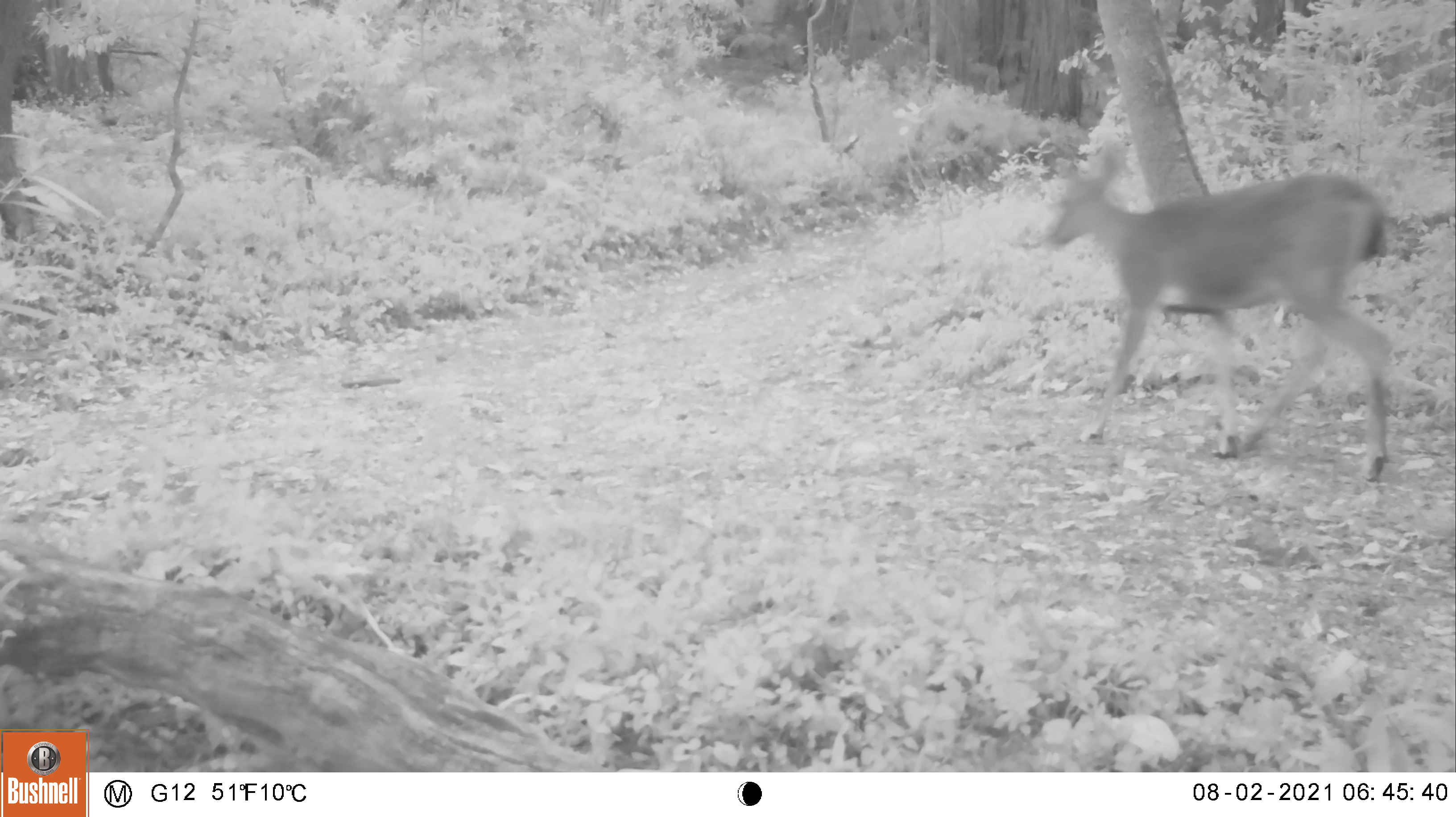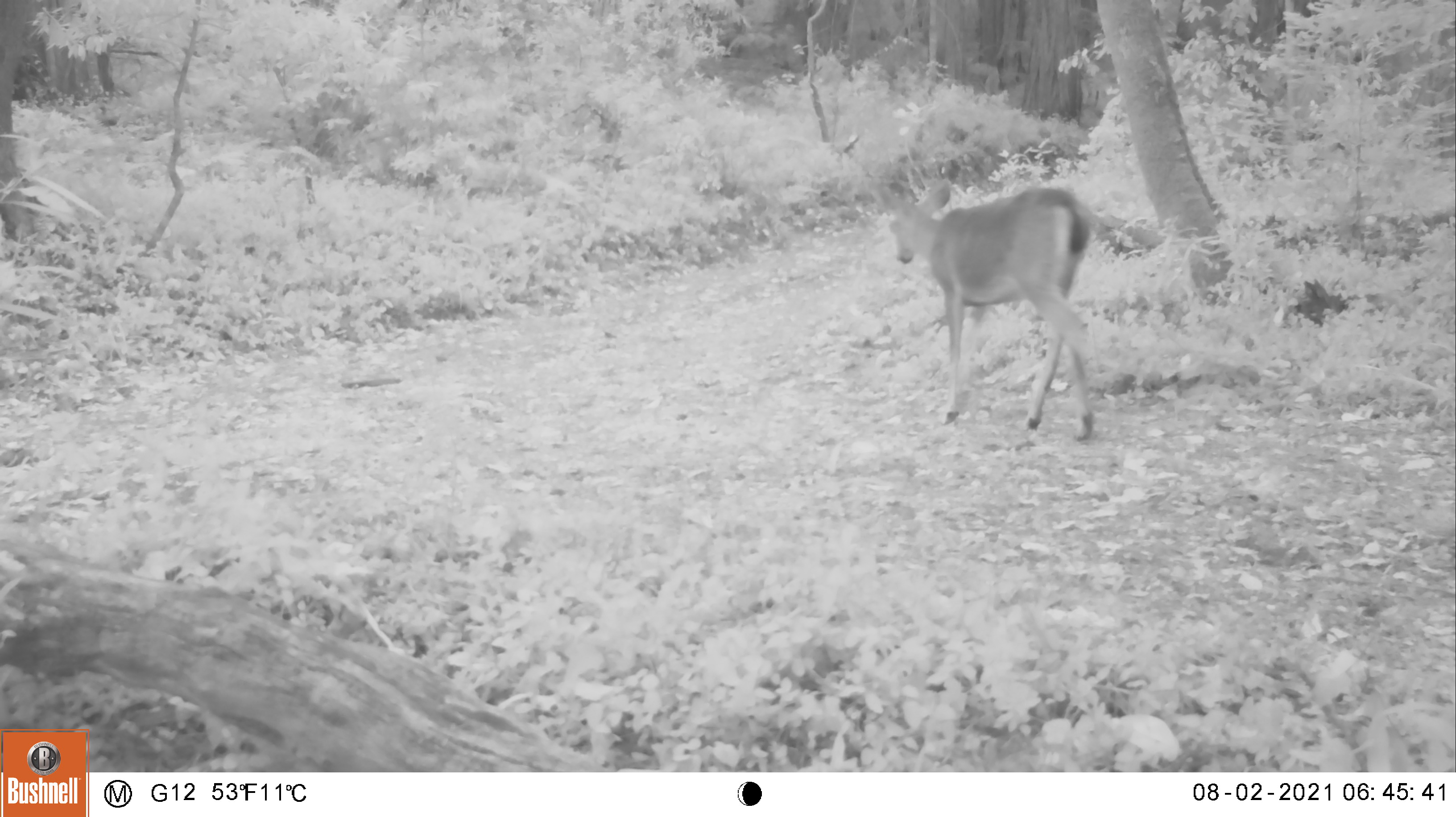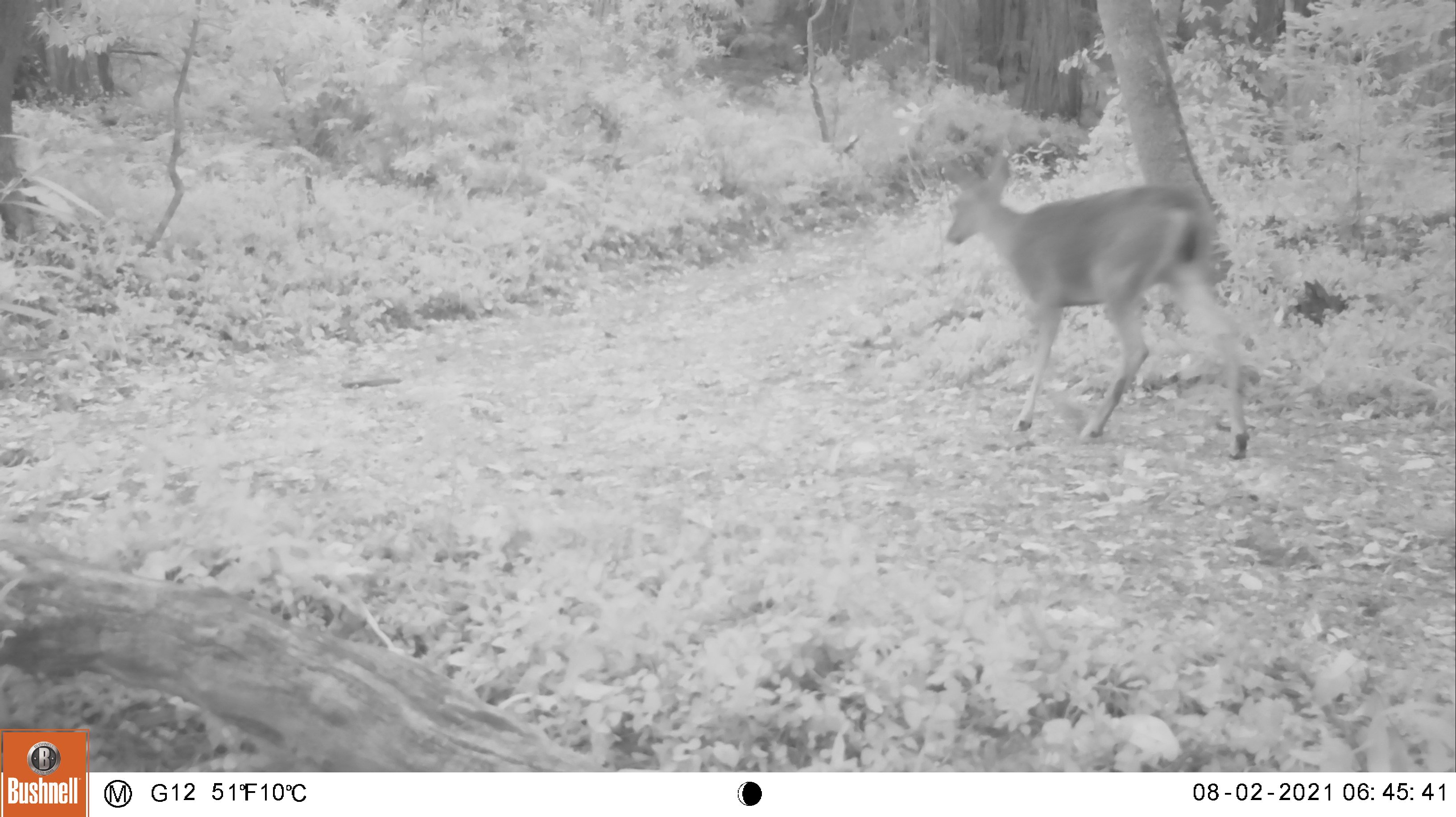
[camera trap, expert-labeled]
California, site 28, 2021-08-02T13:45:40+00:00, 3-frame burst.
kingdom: Animalia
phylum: Chordata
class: Mammalia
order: Artiodactyla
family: Cervidae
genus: Odocoileus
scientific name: Odocoileus hemionus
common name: mule deer